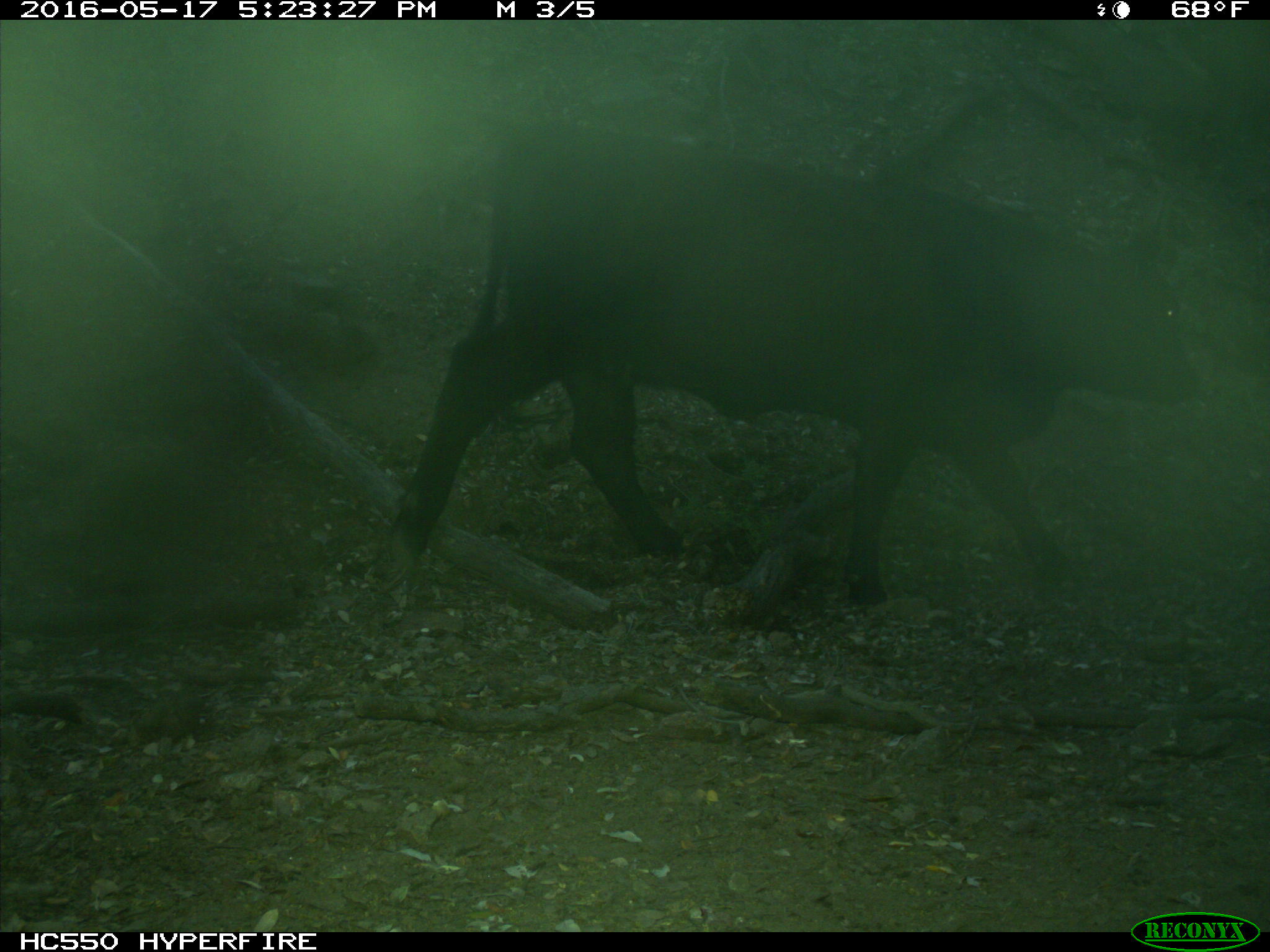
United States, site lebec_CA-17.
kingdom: Animalia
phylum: Chordata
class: Mammalia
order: Artiodactyla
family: Bovidae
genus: Bos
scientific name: Bos taurus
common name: domestic cow